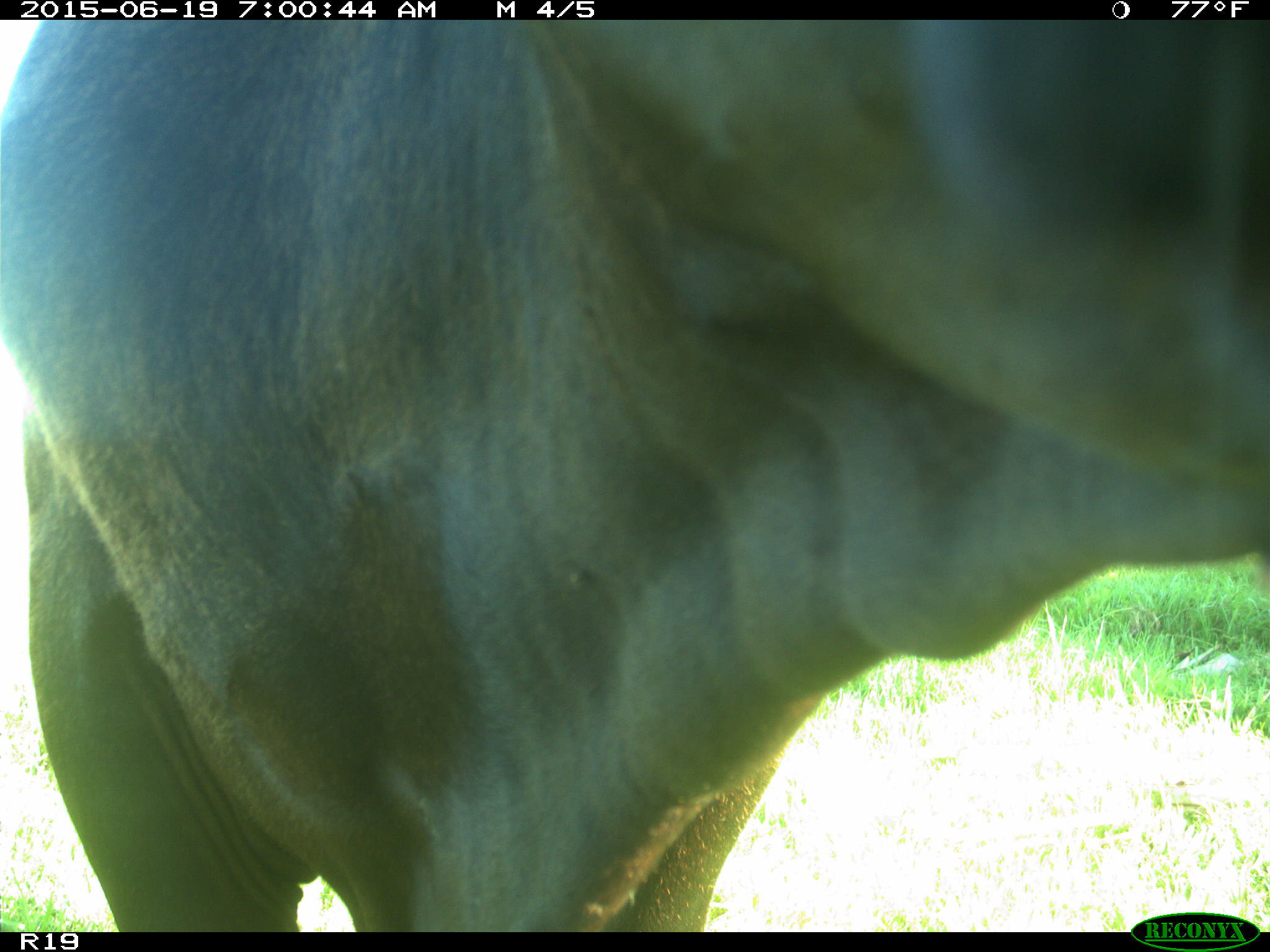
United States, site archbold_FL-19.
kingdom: Animalia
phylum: Chordata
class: Mammalia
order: Artiodactyla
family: Bovidae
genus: Bos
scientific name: Bos taurus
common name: domestic cow